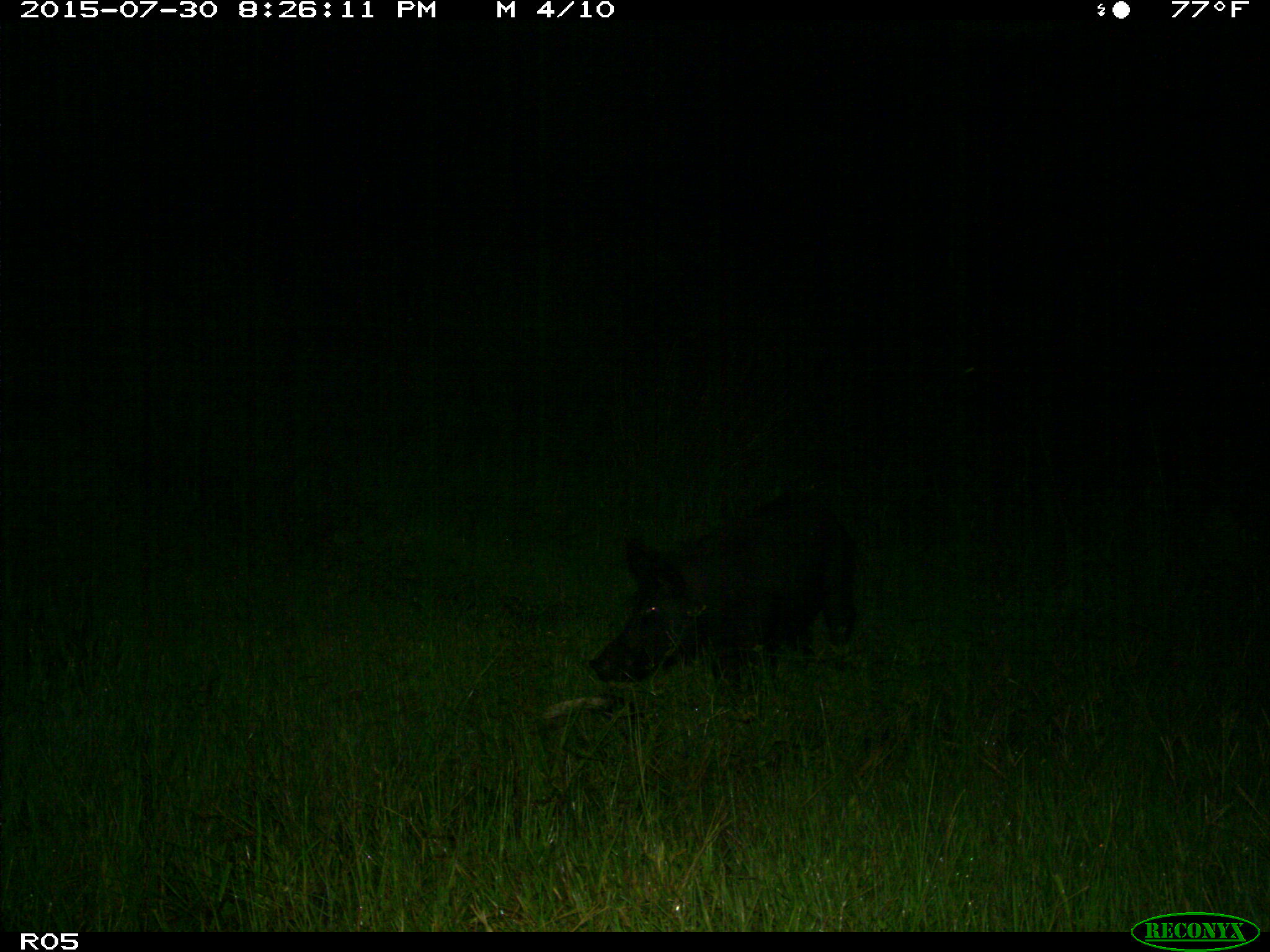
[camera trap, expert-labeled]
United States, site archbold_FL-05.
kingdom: Animalia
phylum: Chordata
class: Mammalia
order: Artiodactyla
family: Suidae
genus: Sus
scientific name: Sus scrofa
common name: wild boar